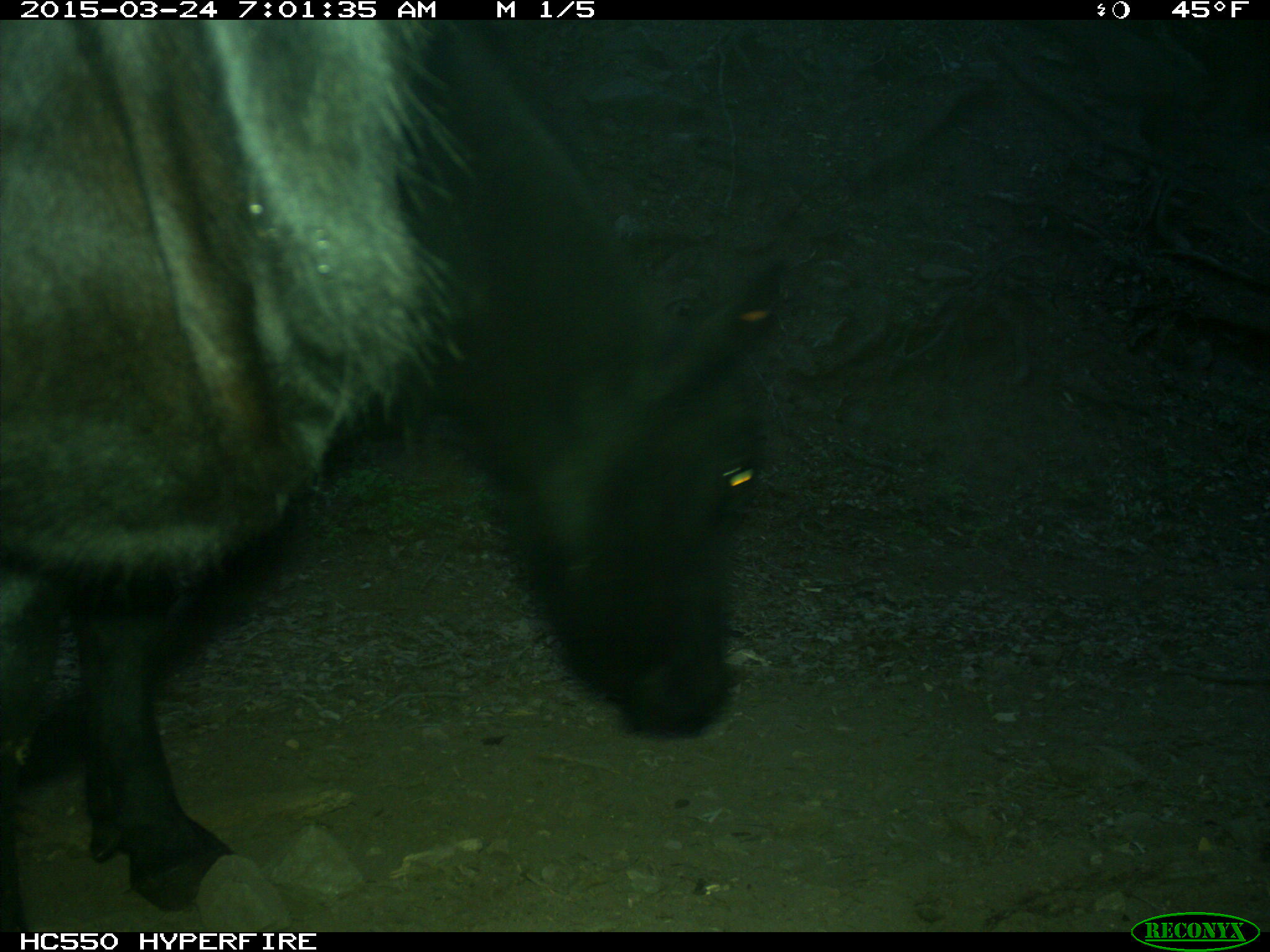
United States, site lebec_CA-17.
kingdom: Animalia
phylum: Chordata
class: Mammalia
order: Artiodactyla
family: Bovidae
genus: Bos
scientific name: Bos taurus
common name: domestic cow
Bos taurus (domestic cow).